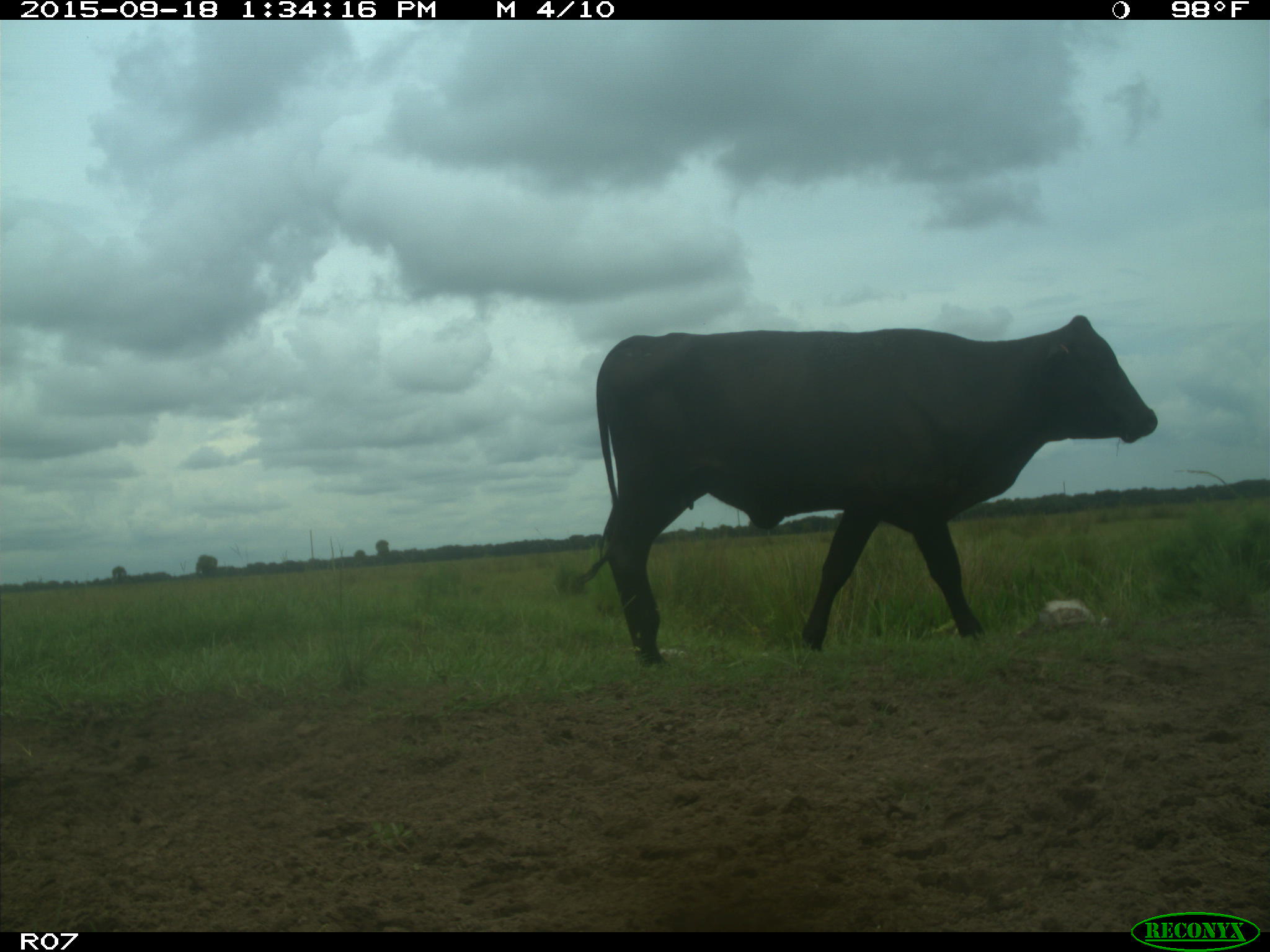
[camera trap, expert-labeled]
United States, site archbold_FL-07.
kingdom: Animalia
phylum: Chordata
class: Mammalia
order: Artiodactyla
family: Bovidae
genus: Bos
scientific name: Bos taurus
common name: domestic cow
Bos taurus (domestic cow).